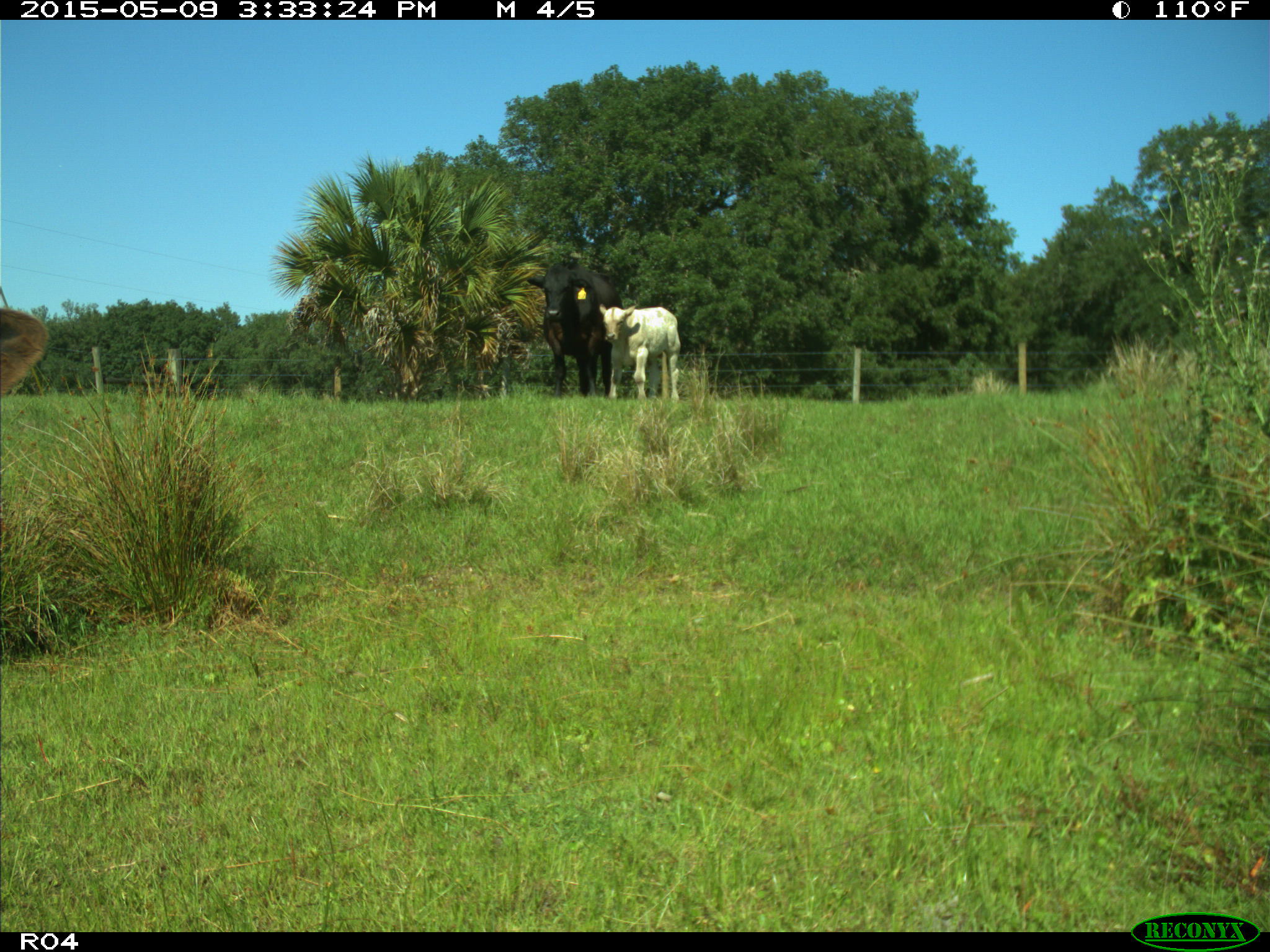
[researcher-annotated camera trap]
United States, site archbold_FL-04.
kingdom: Animalia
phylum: Chordata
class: Mammalia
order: Artiodactyla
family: Bovidae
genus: Bos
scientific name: Bos taurus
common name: domestic cow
Bos taurus (domestic cow).